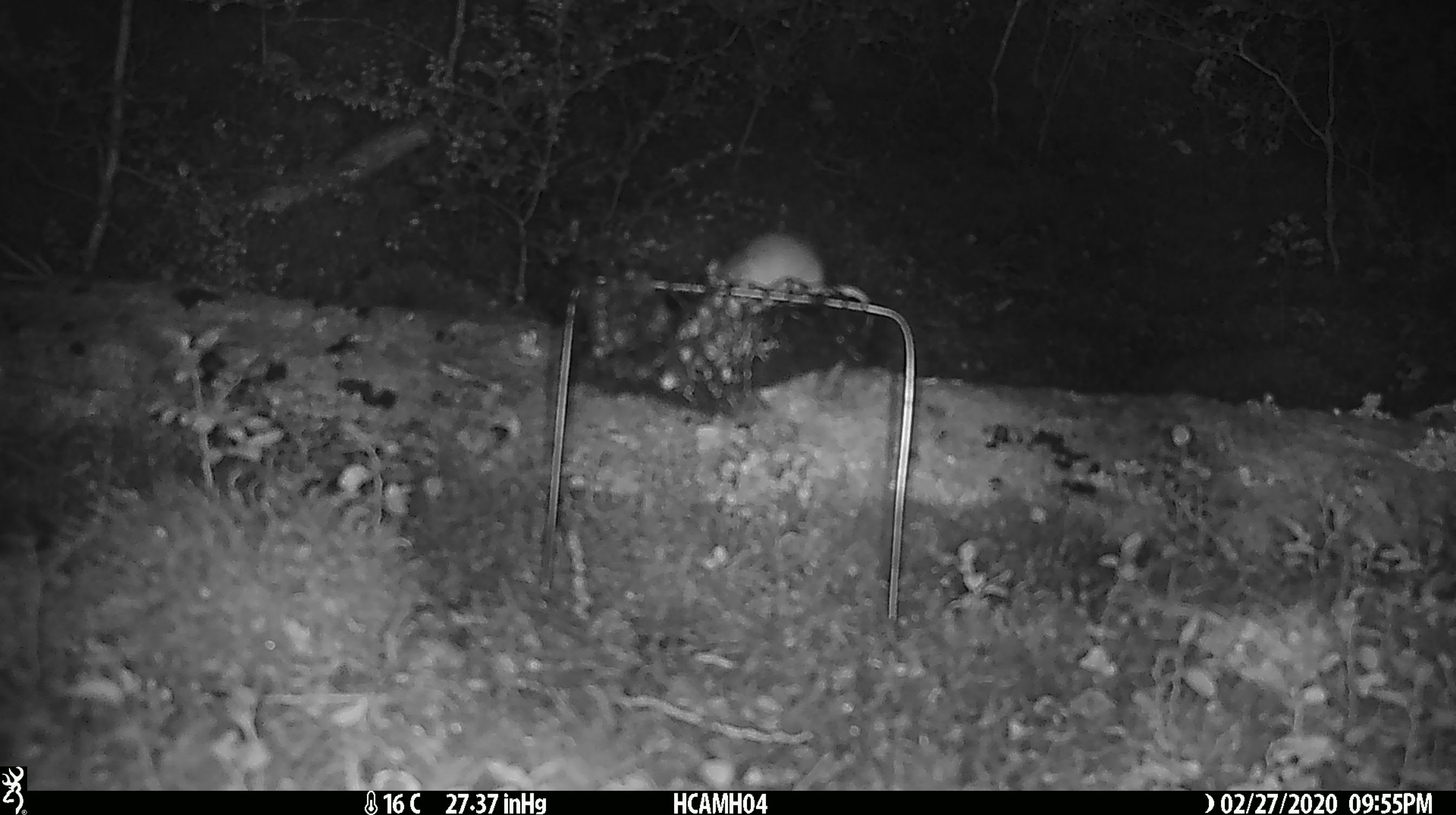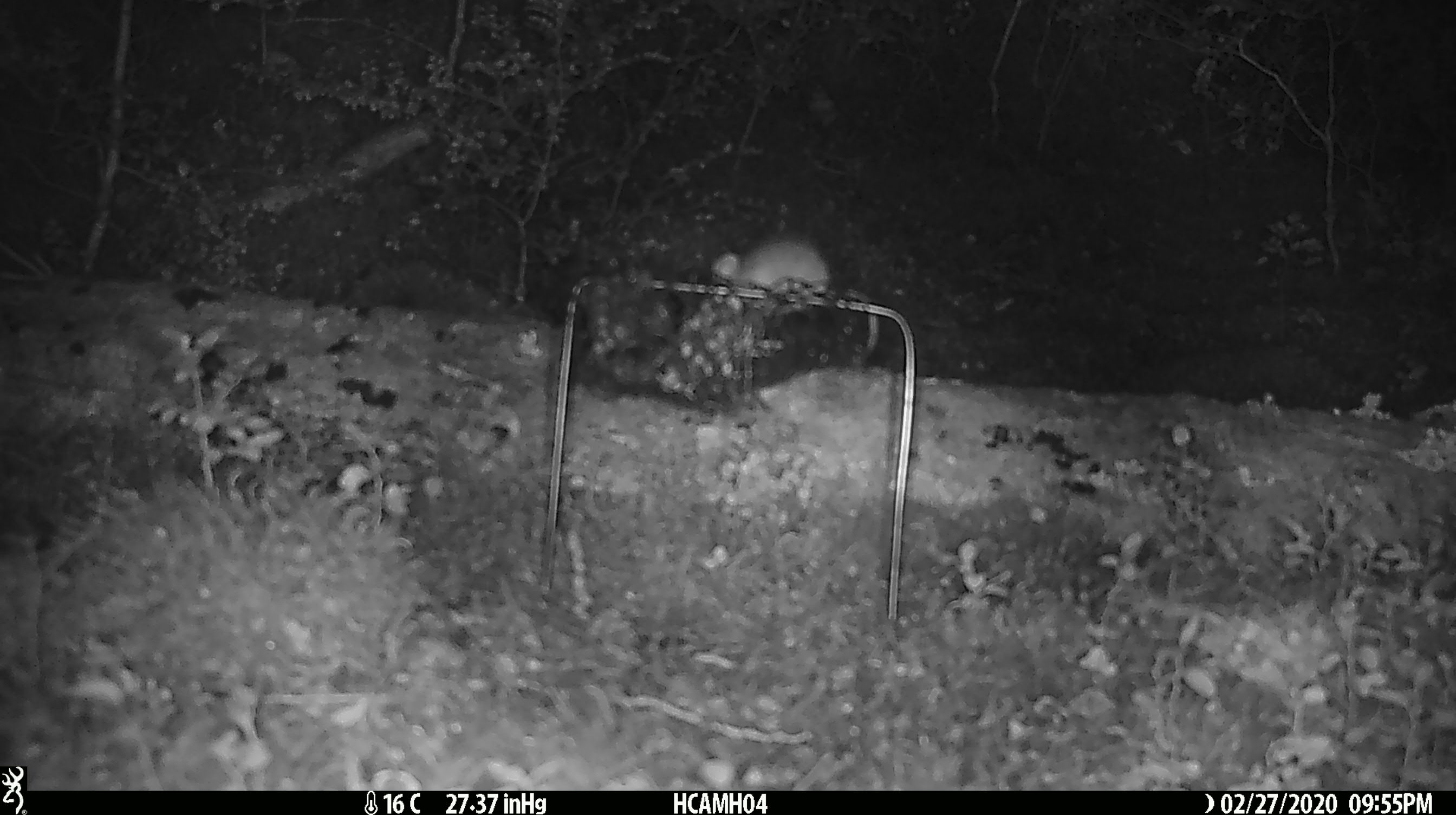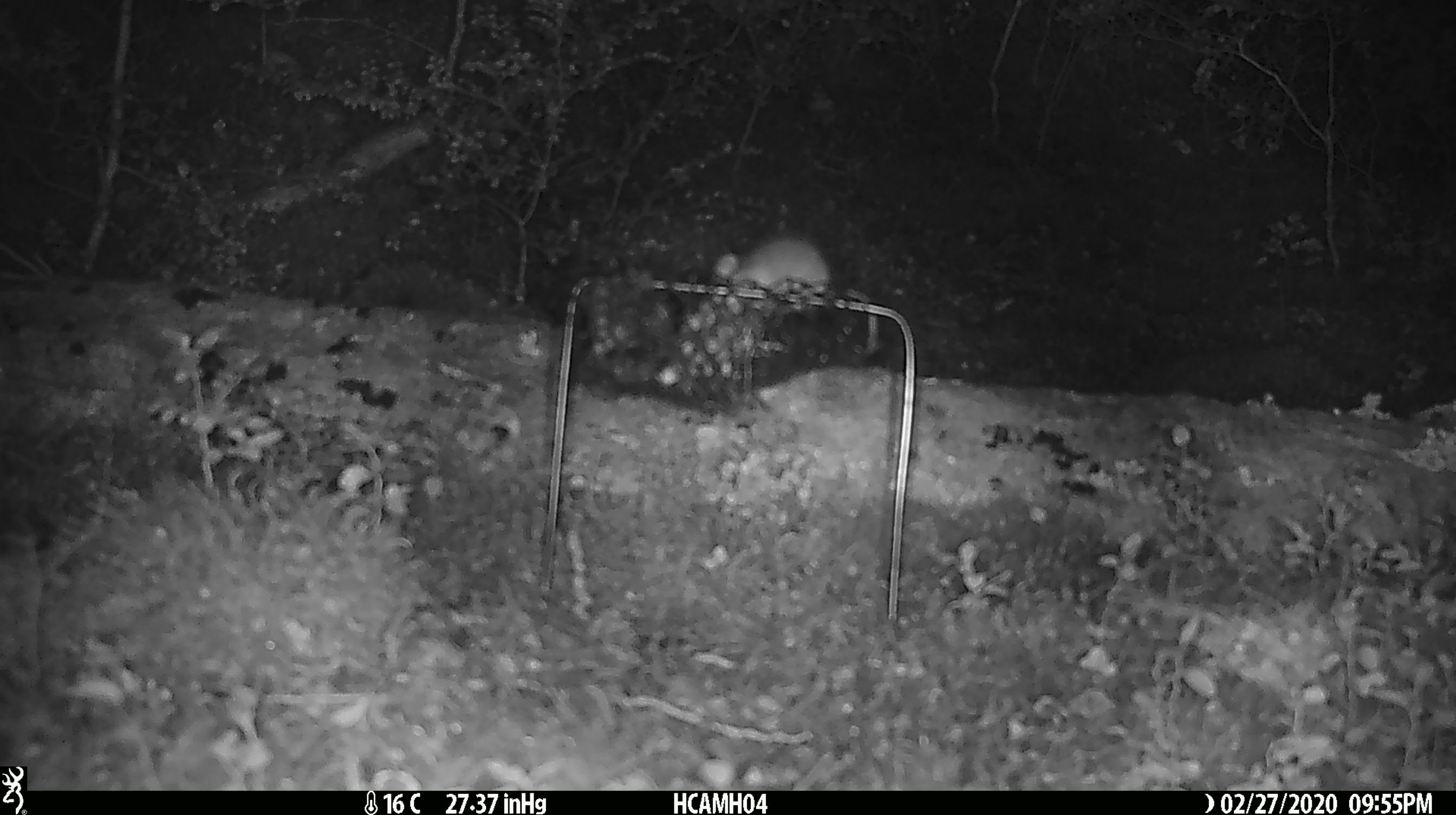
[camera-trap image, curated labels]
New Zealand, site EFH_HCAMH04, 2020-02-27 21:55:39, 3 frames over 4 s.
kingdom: Animalia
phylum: Chordata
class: Mammalia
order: Rodentia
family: Muridae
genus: Mus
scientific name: Mus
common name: mouse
Mouse (Mus).